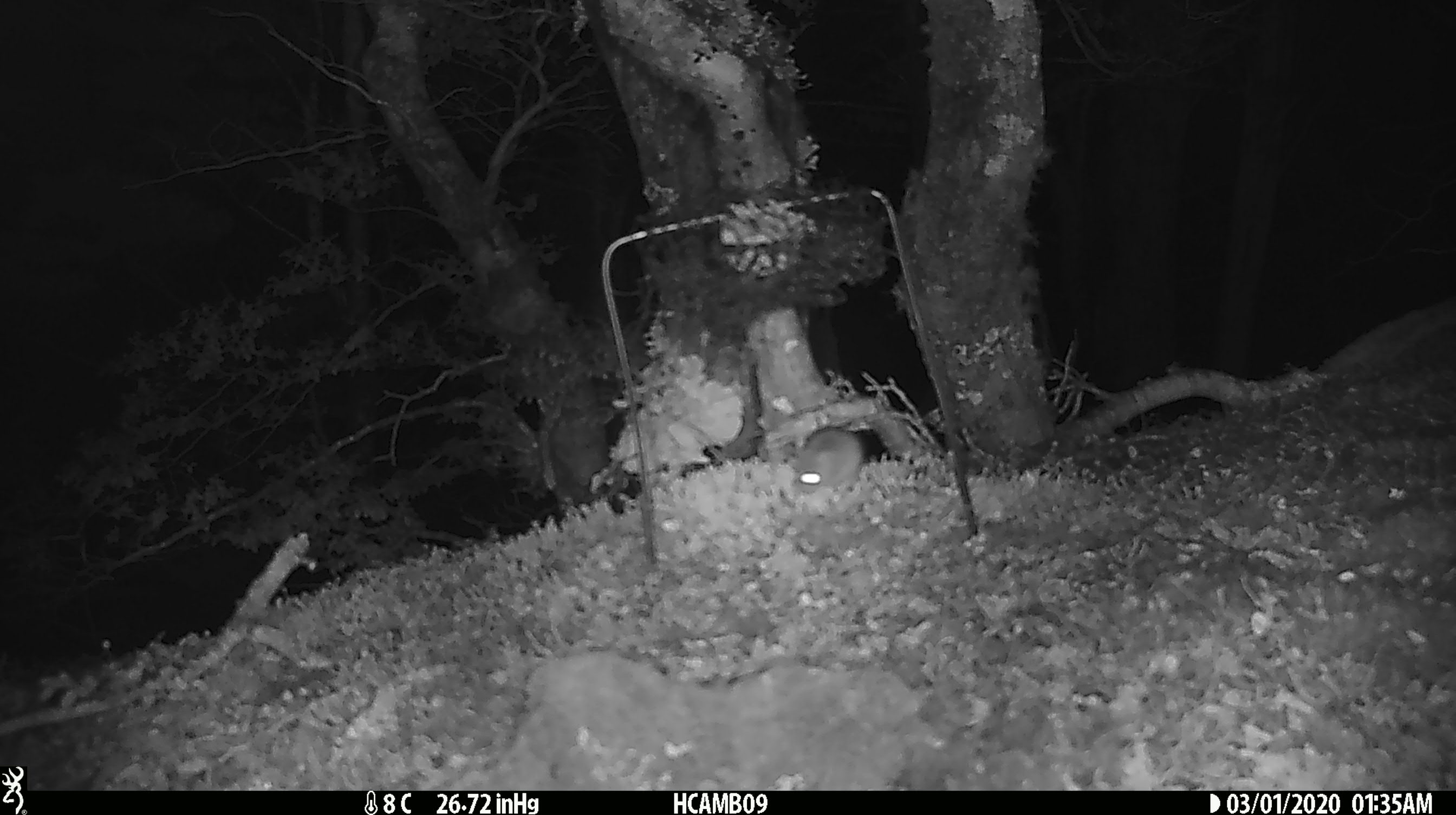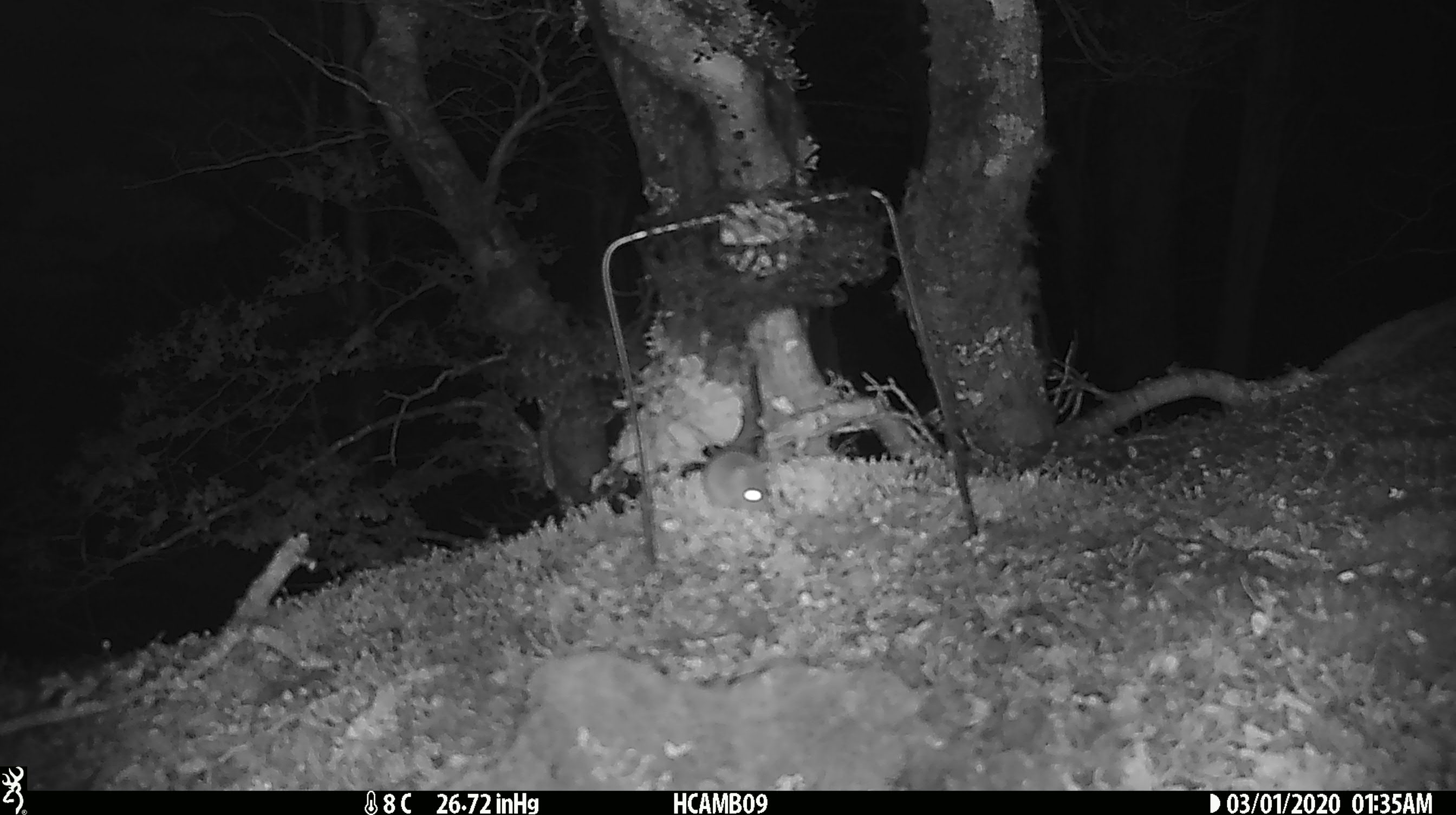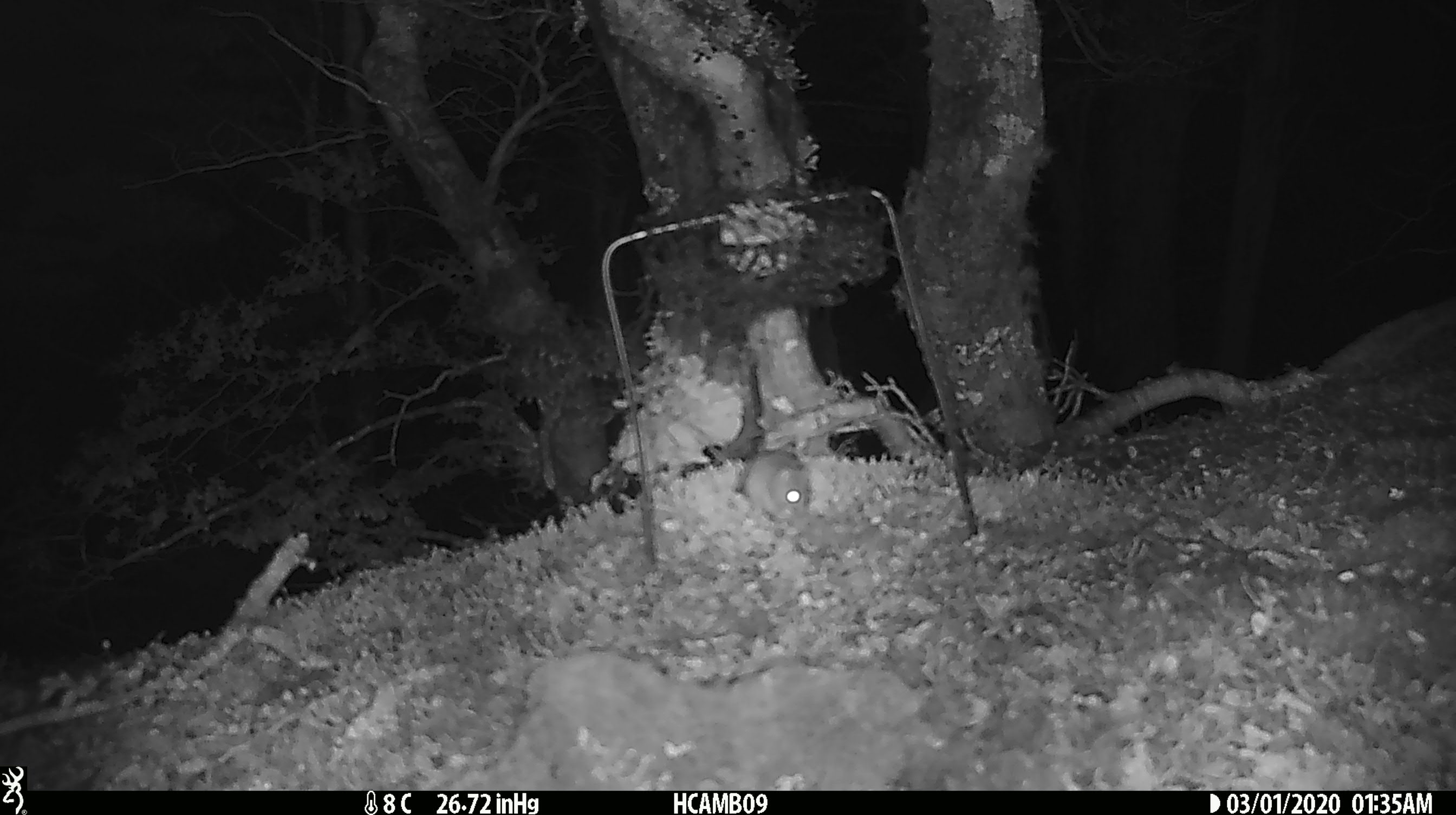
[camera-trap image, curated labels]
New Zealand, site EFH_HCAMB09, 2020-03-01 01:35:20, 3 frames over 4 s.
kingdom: Animalia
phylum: Chordata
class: Mammalia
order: Rodentia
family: Muridae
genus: Mus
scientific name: Mus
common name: mouse